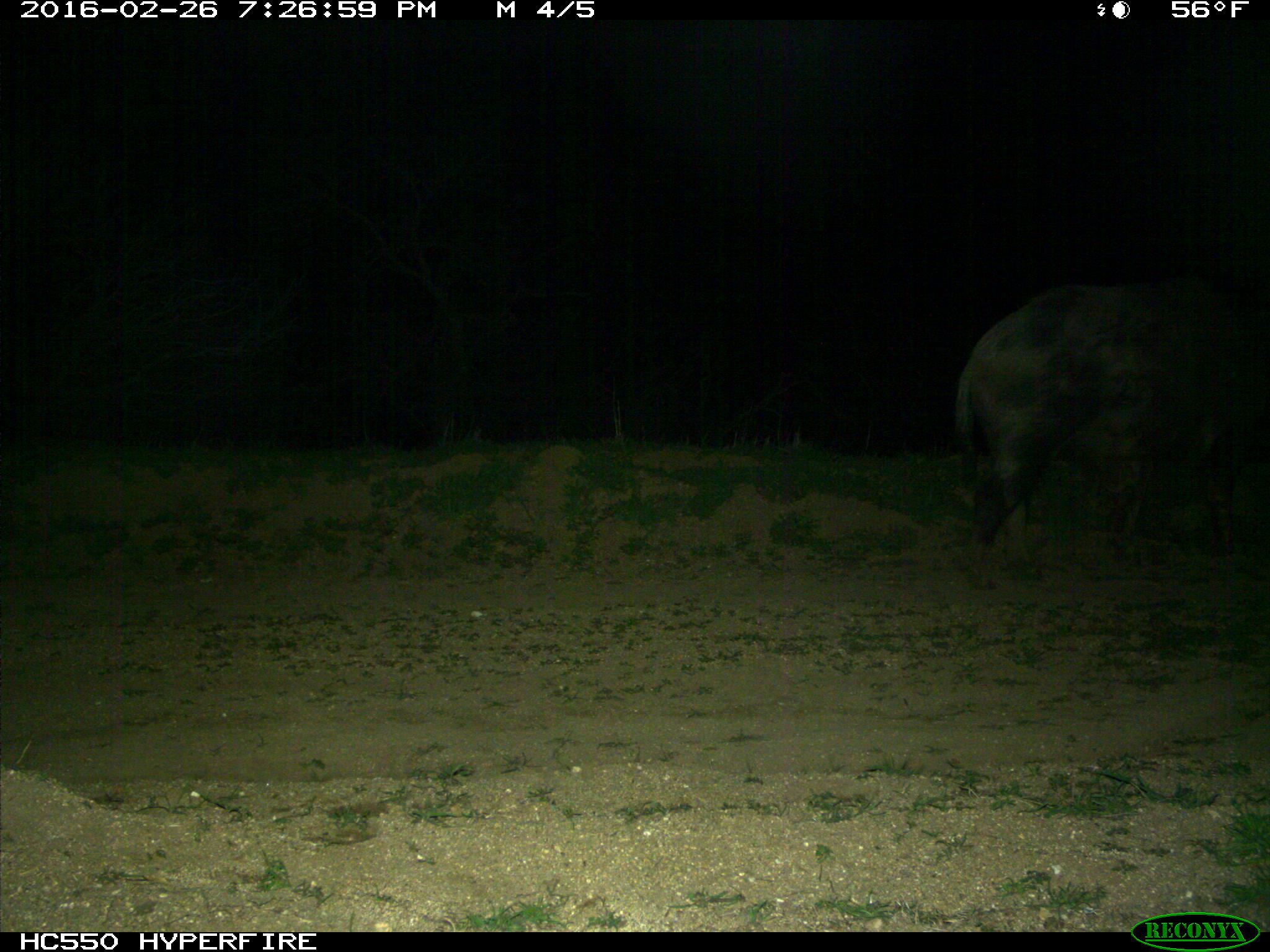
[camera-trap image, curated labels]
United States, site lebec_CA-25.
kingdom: Animalia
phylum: Chordata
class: Mammalia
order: Artiodactyla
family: Suidae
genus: Sus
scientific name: Sus scrofa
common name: wild boar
Sus scrofa (wild boar).